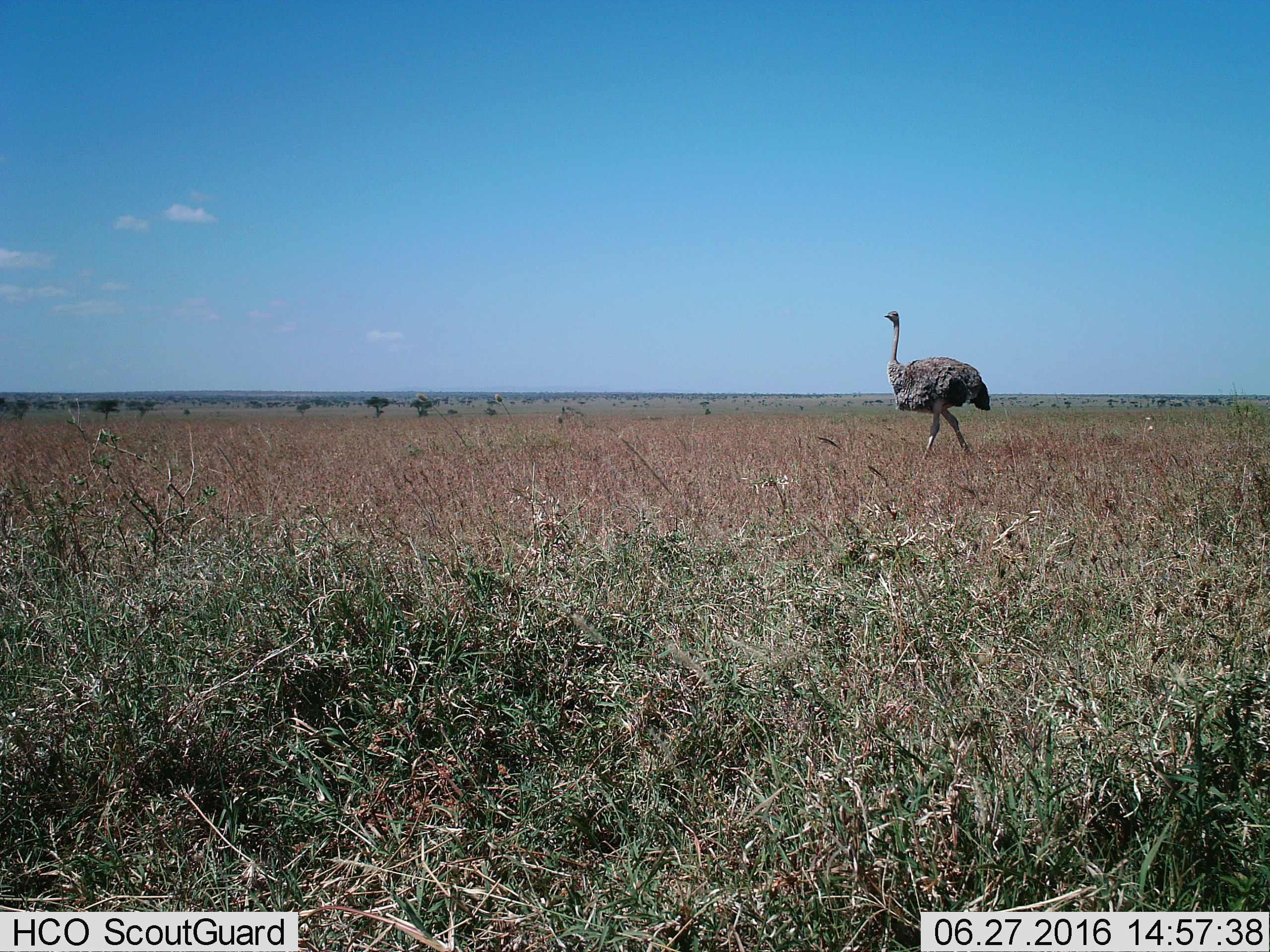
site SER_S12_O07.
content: unidentified animal